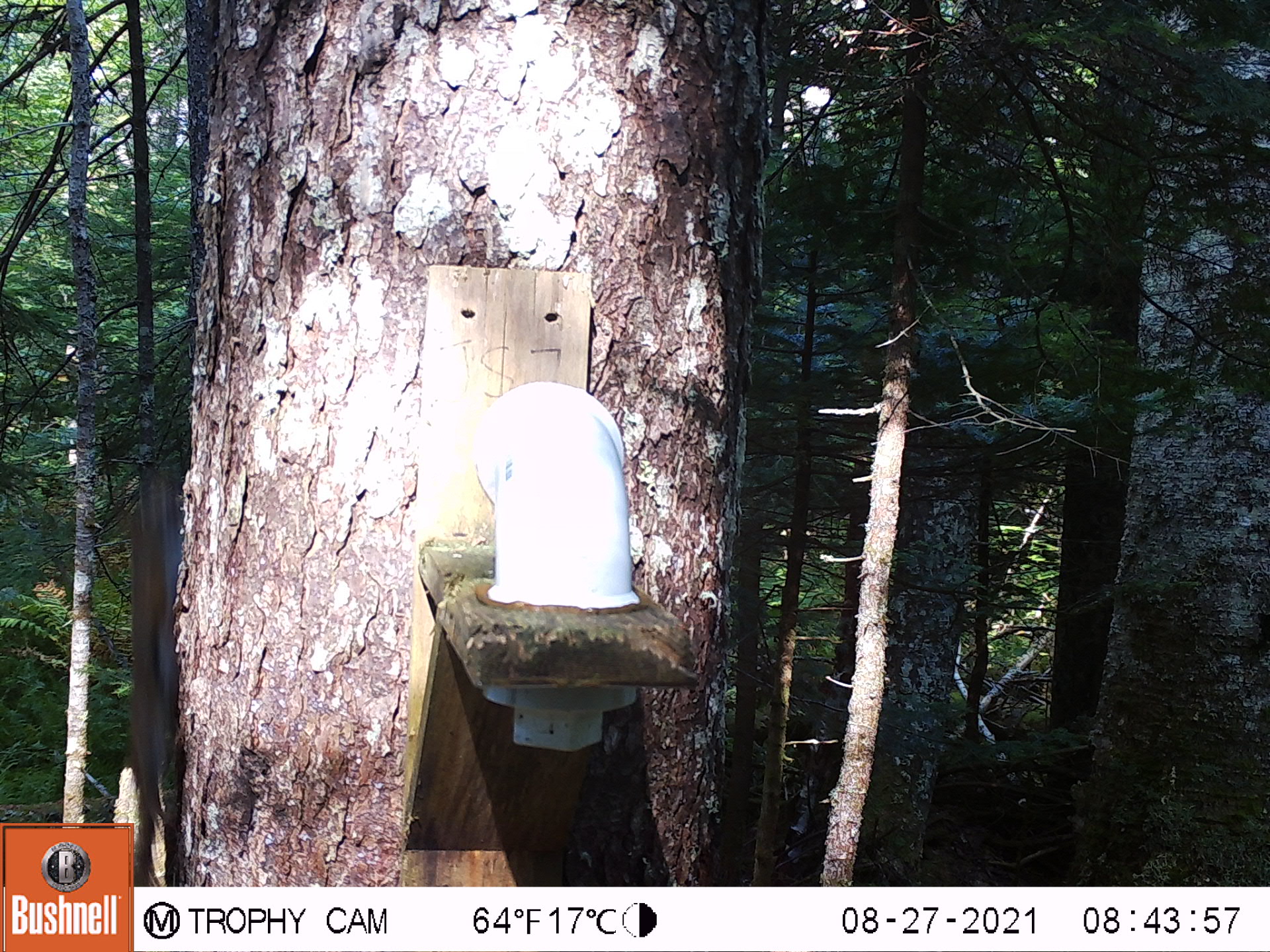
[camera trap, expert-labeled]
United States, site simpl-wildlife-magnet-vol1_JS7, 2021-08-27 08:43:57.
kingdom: Animalia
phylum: Chordata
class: Mammalia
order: Rodentia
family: Sciuridae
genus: Tamiasciurus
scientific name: Tamiasciurus hudsonicus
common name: red squirrel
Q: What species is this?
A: Red squirrel (Tamiasciurus hudsonicus).